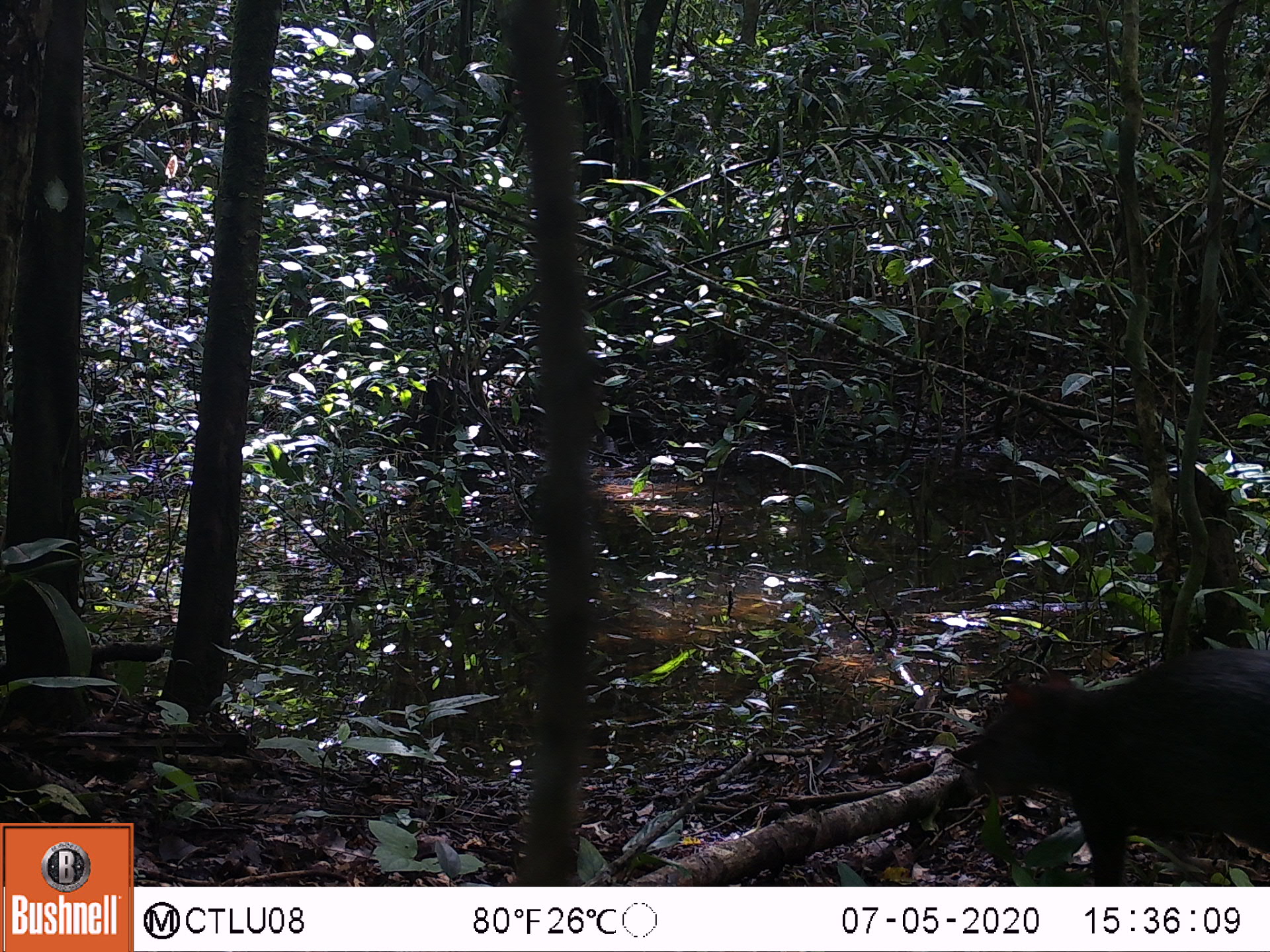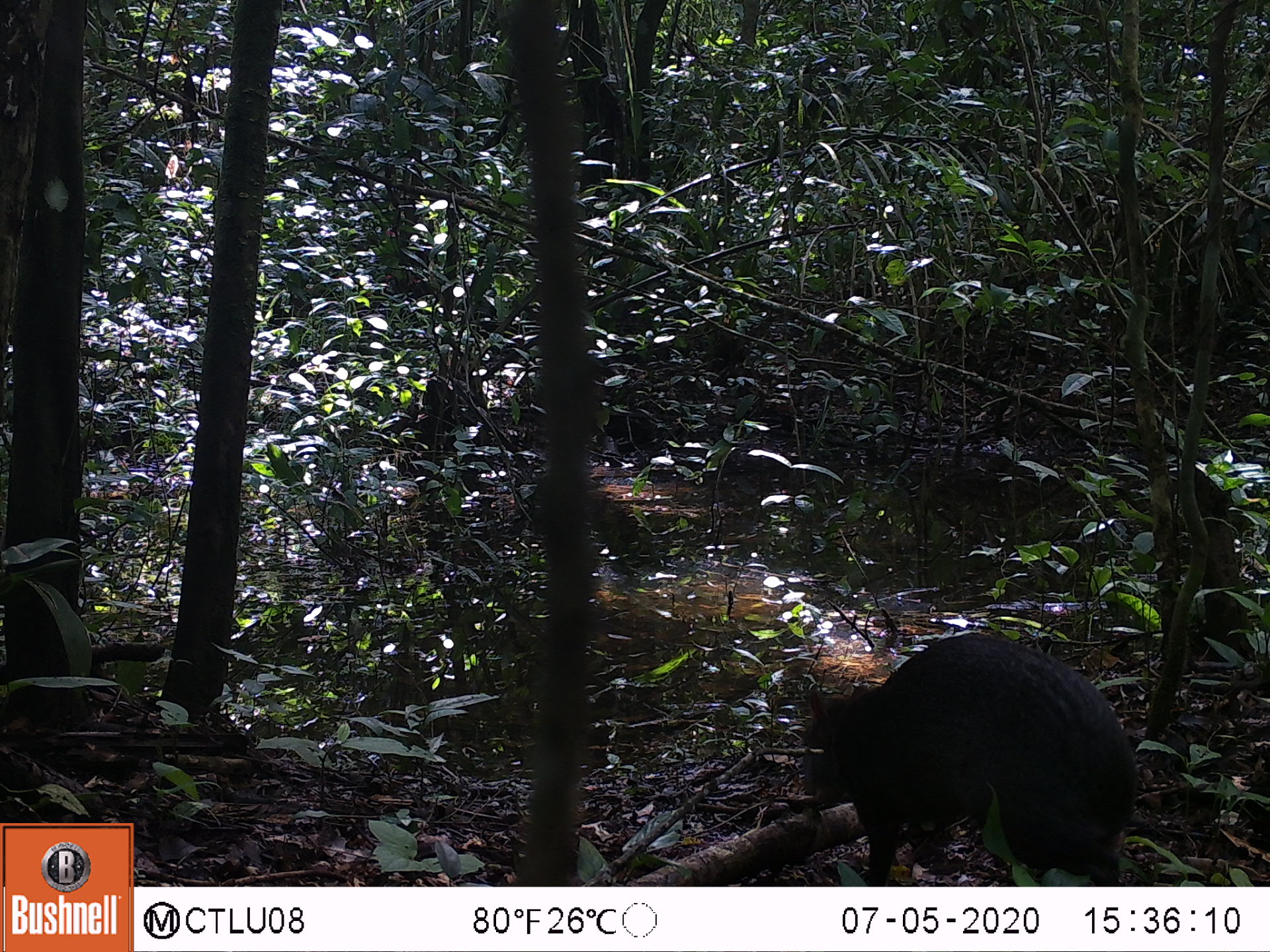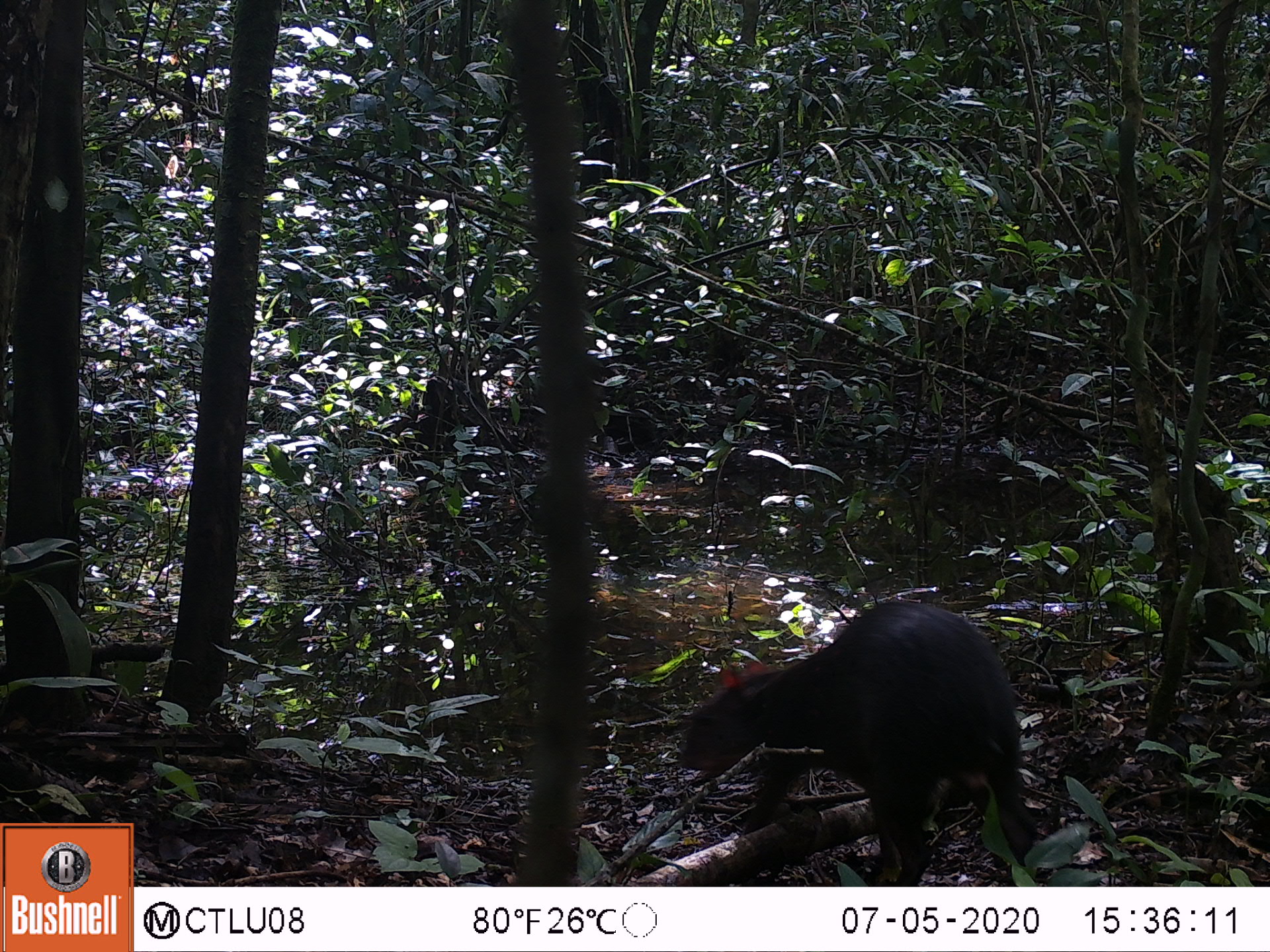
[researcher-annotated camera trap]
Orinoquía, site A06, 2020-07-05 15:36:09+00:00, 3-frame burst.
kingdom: Animalia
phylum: Chordata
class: Mammalia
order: Rodentia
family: Dasyproctidae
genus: Dasyprocta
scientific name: Dasyprocta fuliginosa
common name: black agouti